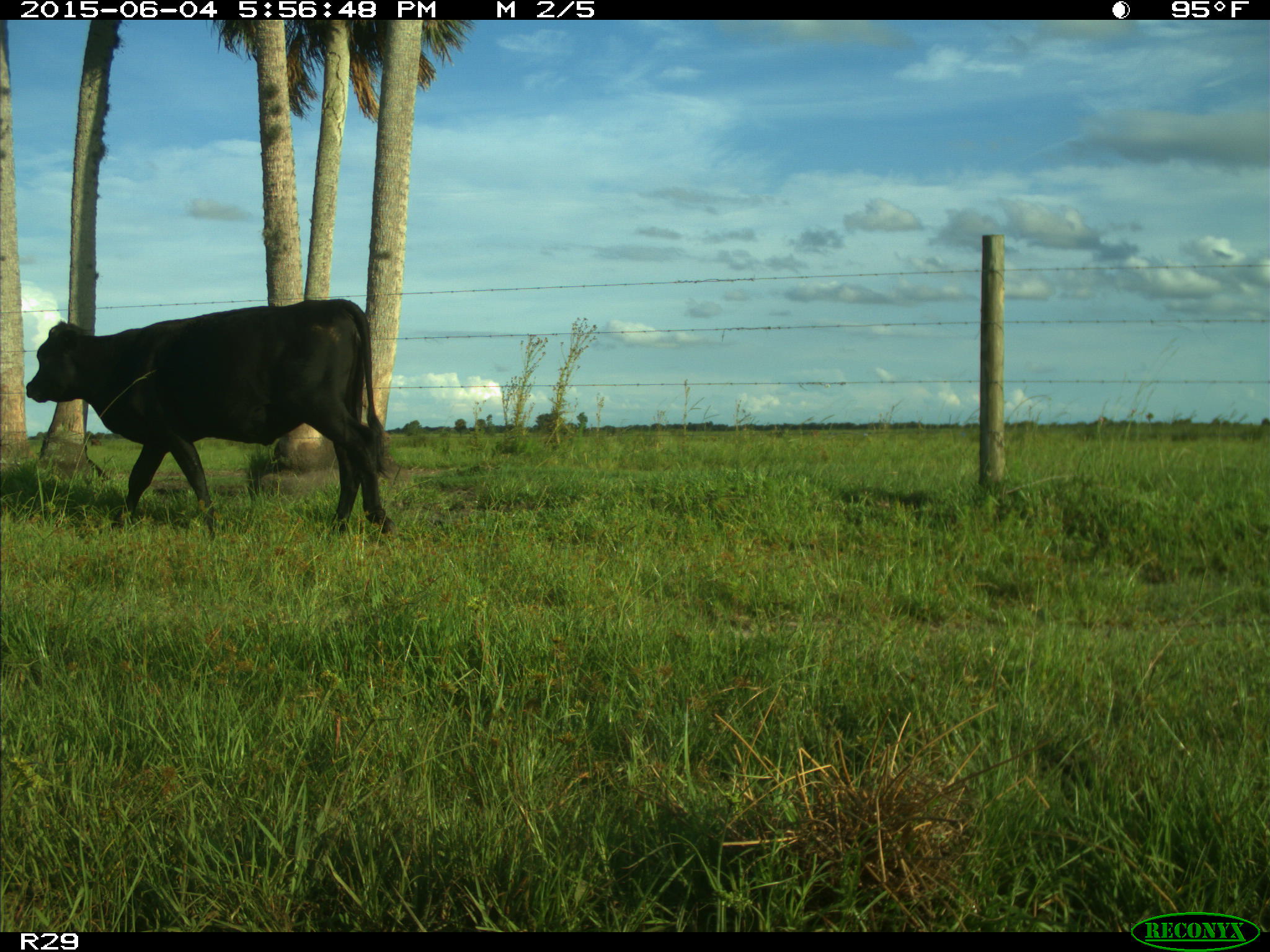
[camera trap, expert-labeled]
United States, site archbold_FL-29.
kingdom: Animalia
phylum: Chordata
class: Mammalia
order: Artiodactyla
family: Bovidae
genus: Bos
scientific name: Bos taurus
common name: domestic cow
Bos taurus (domestic cow).